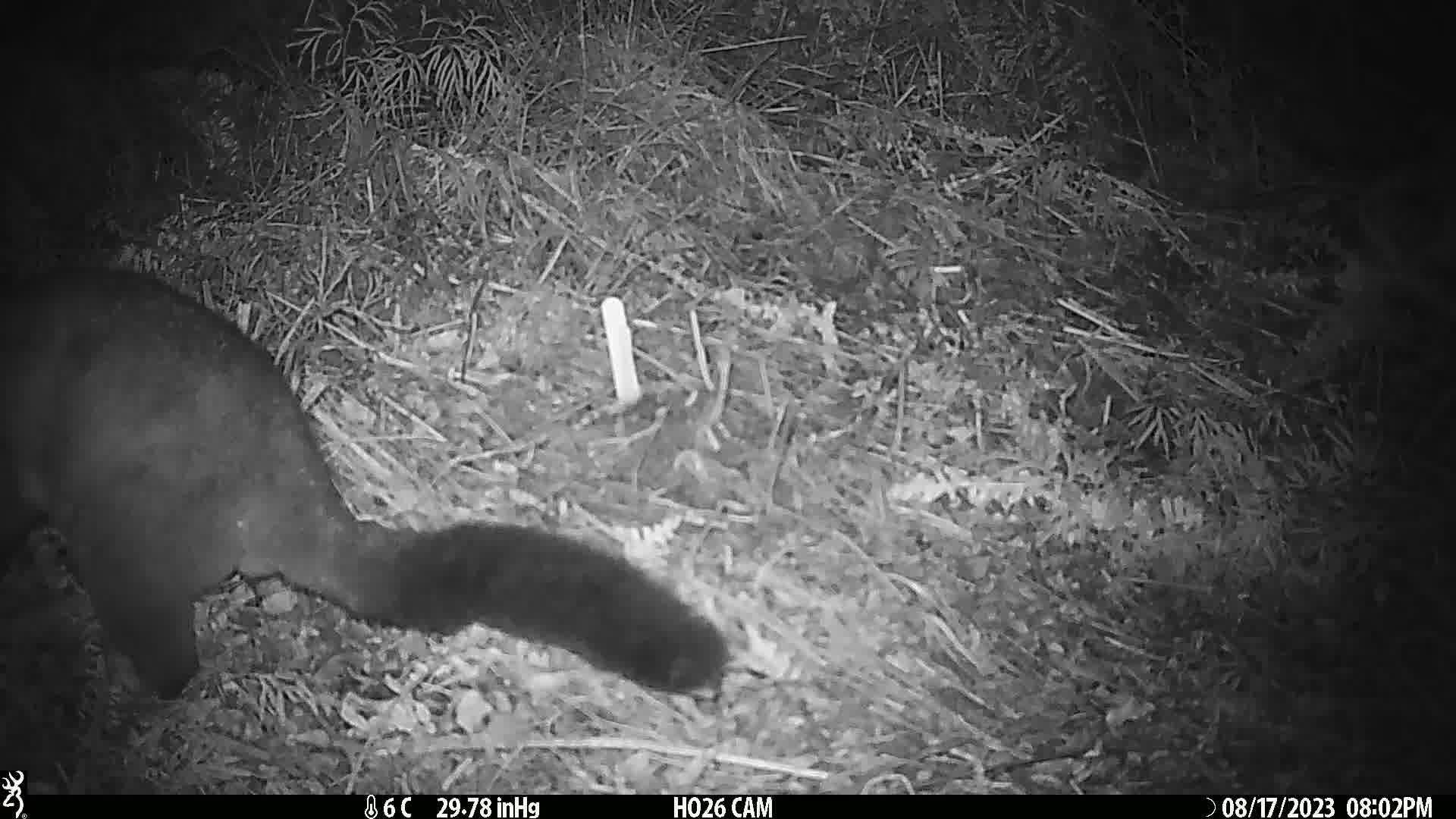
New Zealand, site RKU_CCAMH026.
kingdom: Animalia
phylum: Chordata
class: Mammalia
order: Diprotodontia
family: Phalangeridae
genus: Trichosurus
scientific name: Trichosurus vulpecula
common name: common brushtail possum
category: possum